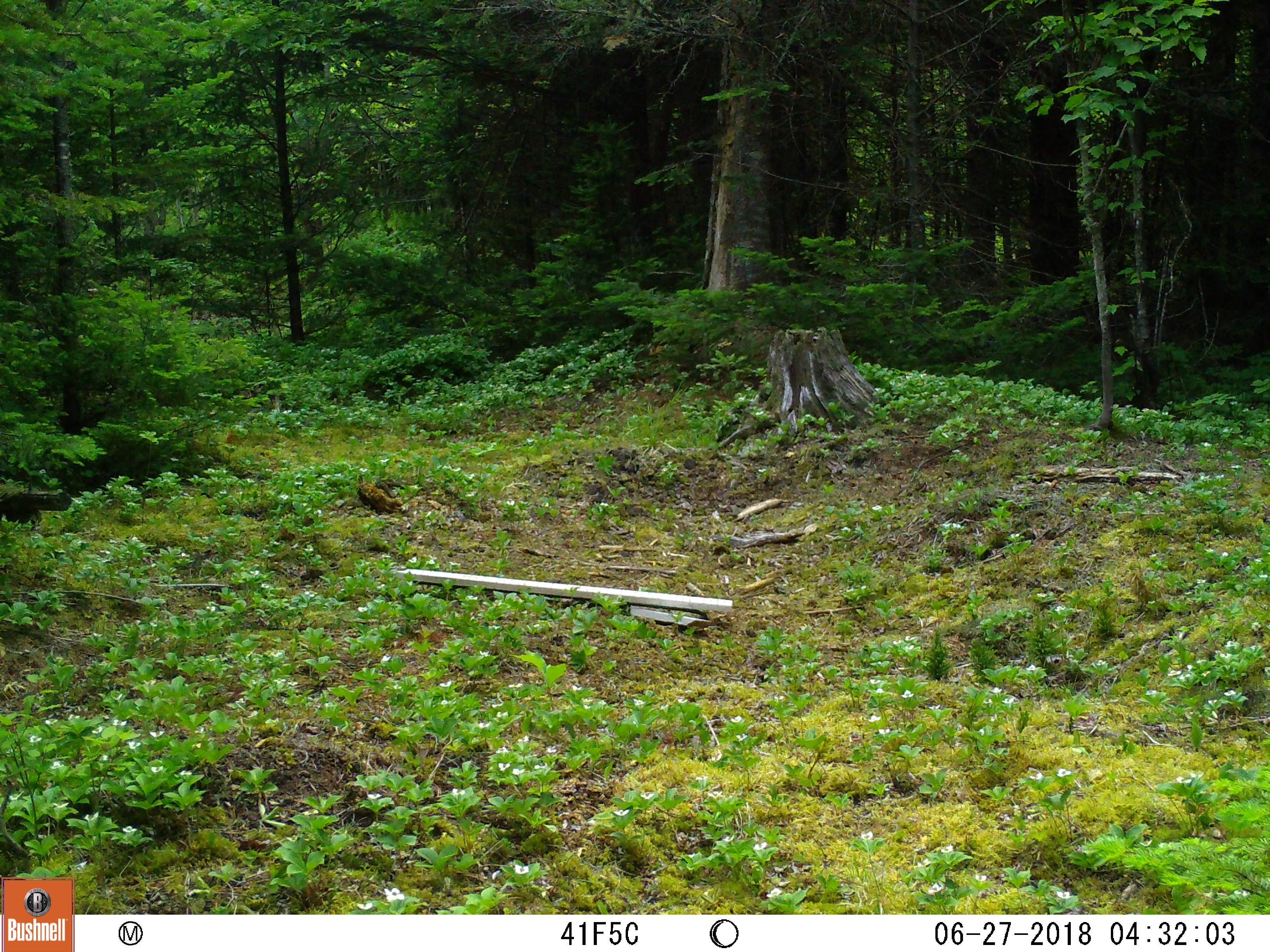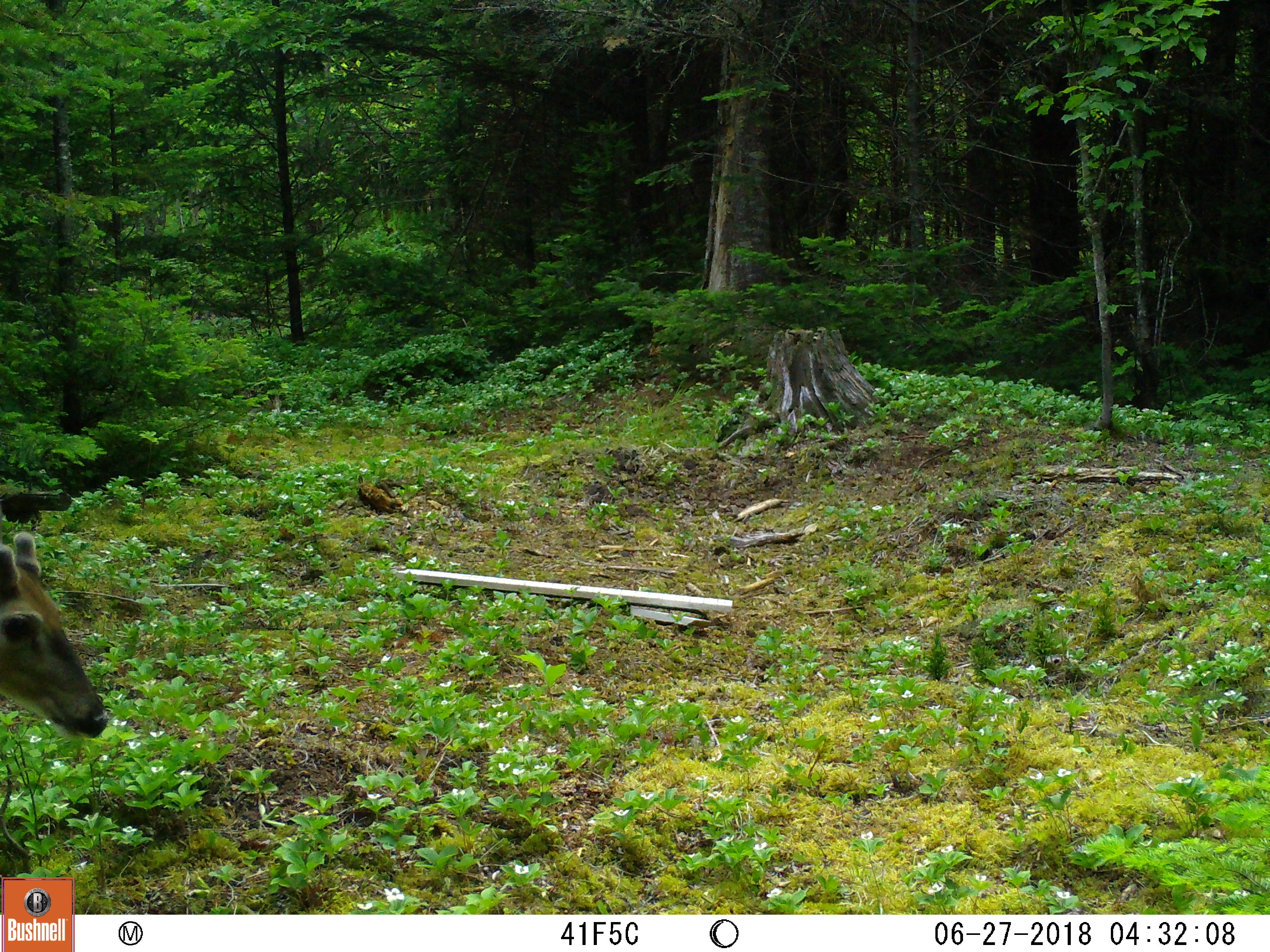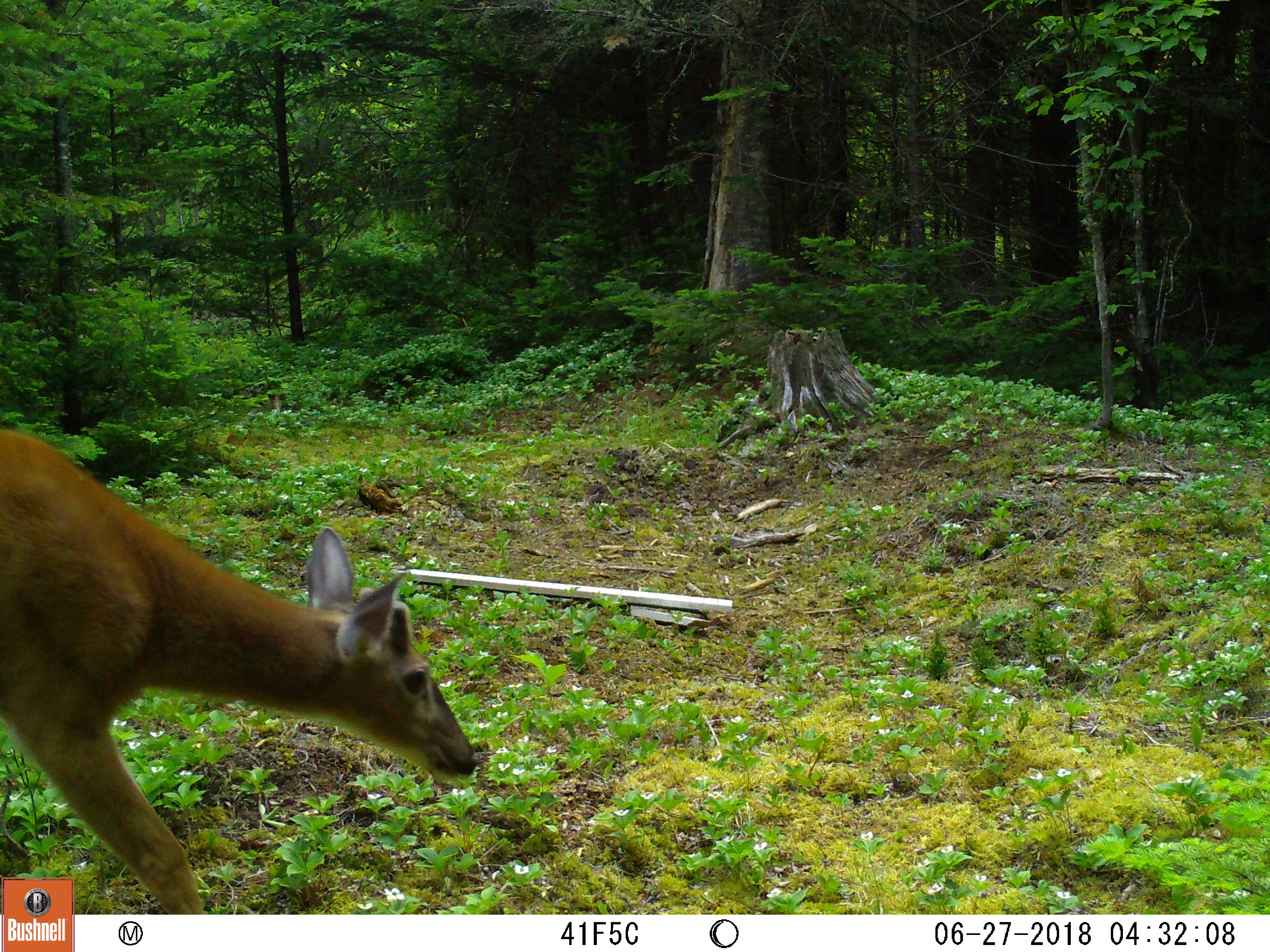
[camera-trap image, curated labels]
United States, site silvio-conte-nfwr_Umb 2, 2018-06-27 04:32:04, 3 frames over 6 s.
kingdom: Animalia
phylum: Chordata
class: Mammalia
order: Artiodactyla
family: Cervidae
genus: Odocoileus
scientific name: Odocoileus virginianus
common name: white-tailed deer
White-tailed deer (Odocoileus virginianus).